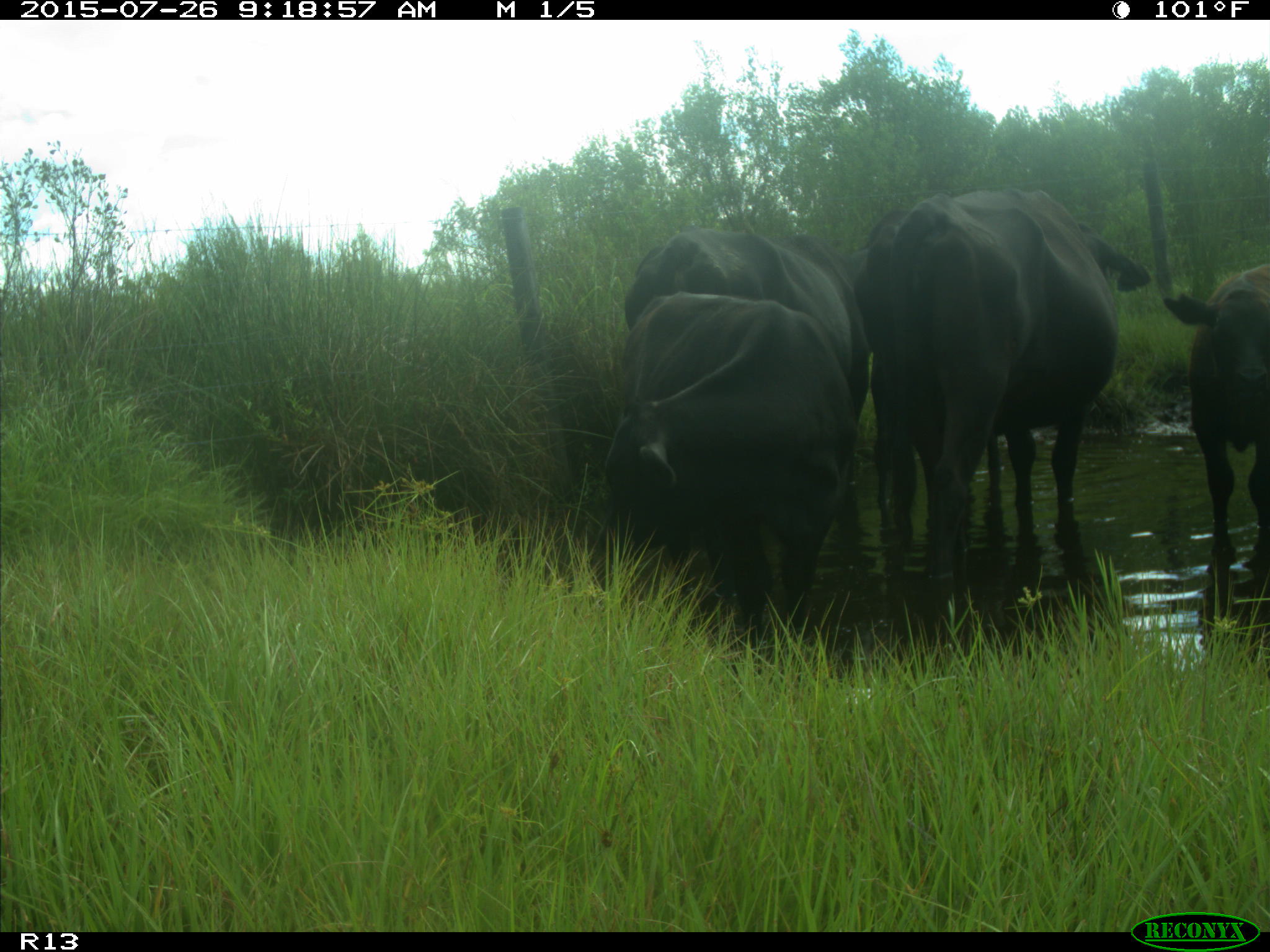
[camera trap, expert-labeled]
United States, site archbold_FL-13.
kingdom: Animalia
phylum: Chordata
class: Mammalia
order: Artiodactyla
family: Bovidae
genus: Bos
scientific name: Bos taurus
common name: domestic cow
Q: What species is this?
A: Bos taurus (domestic cow).